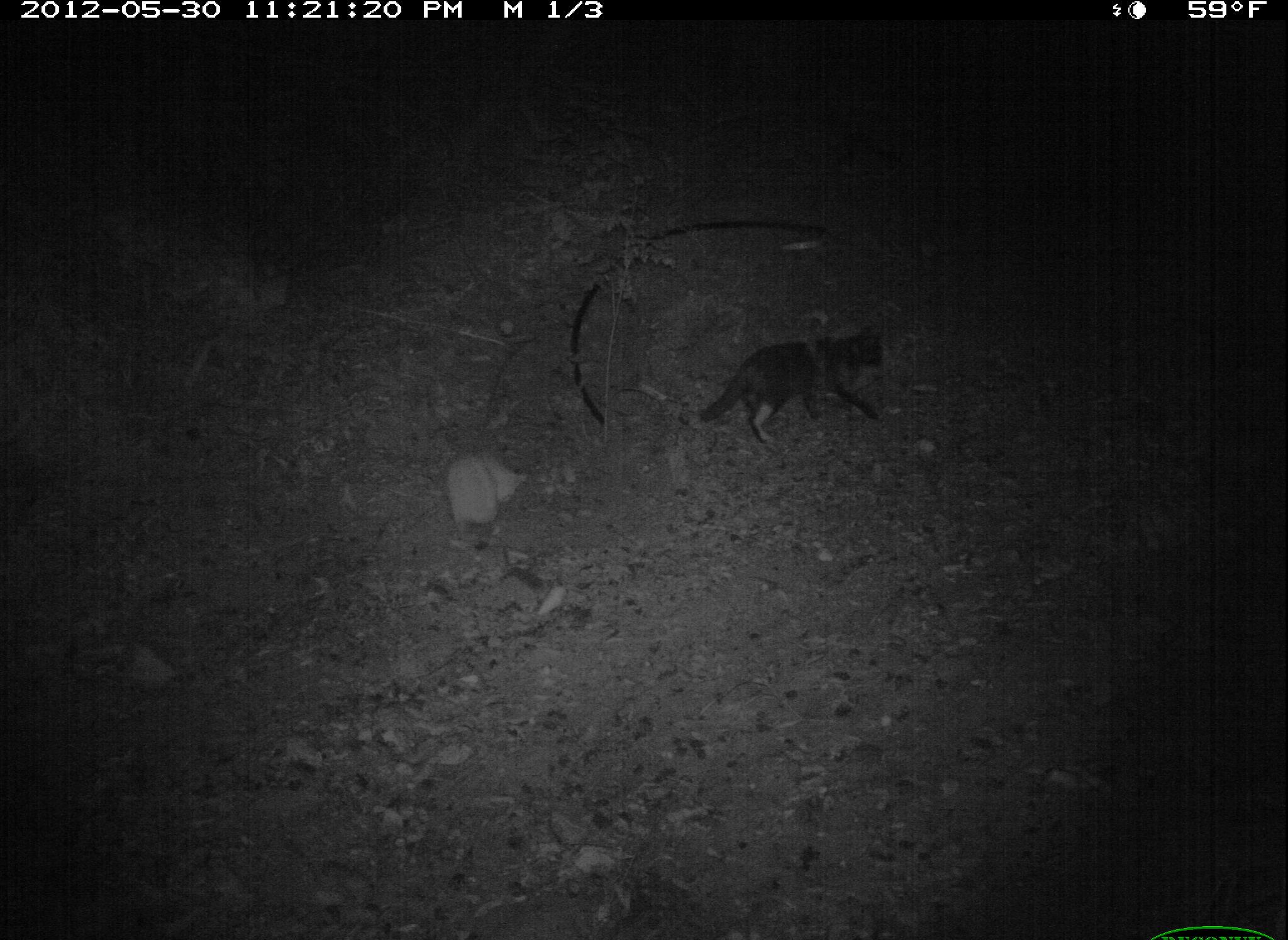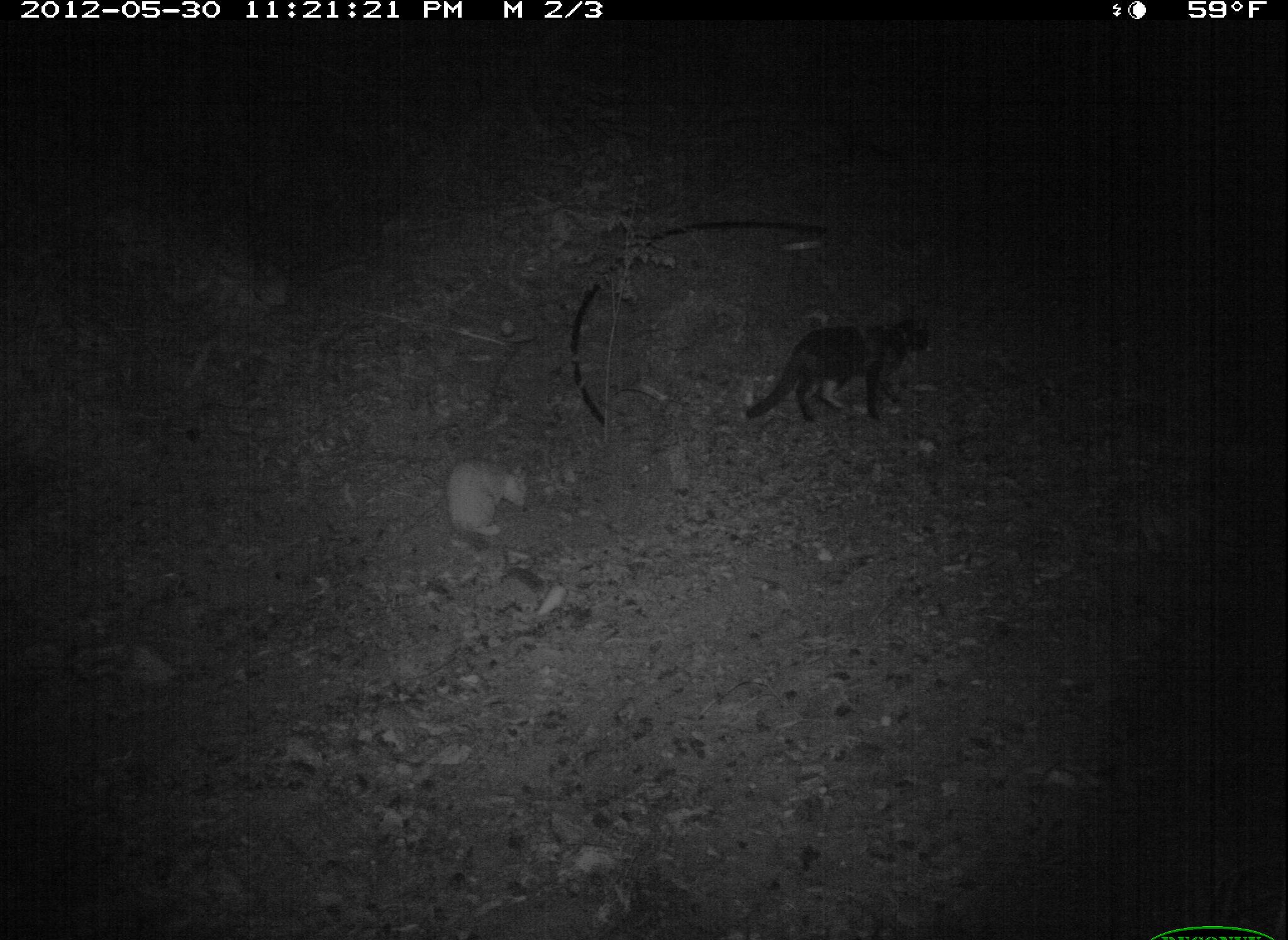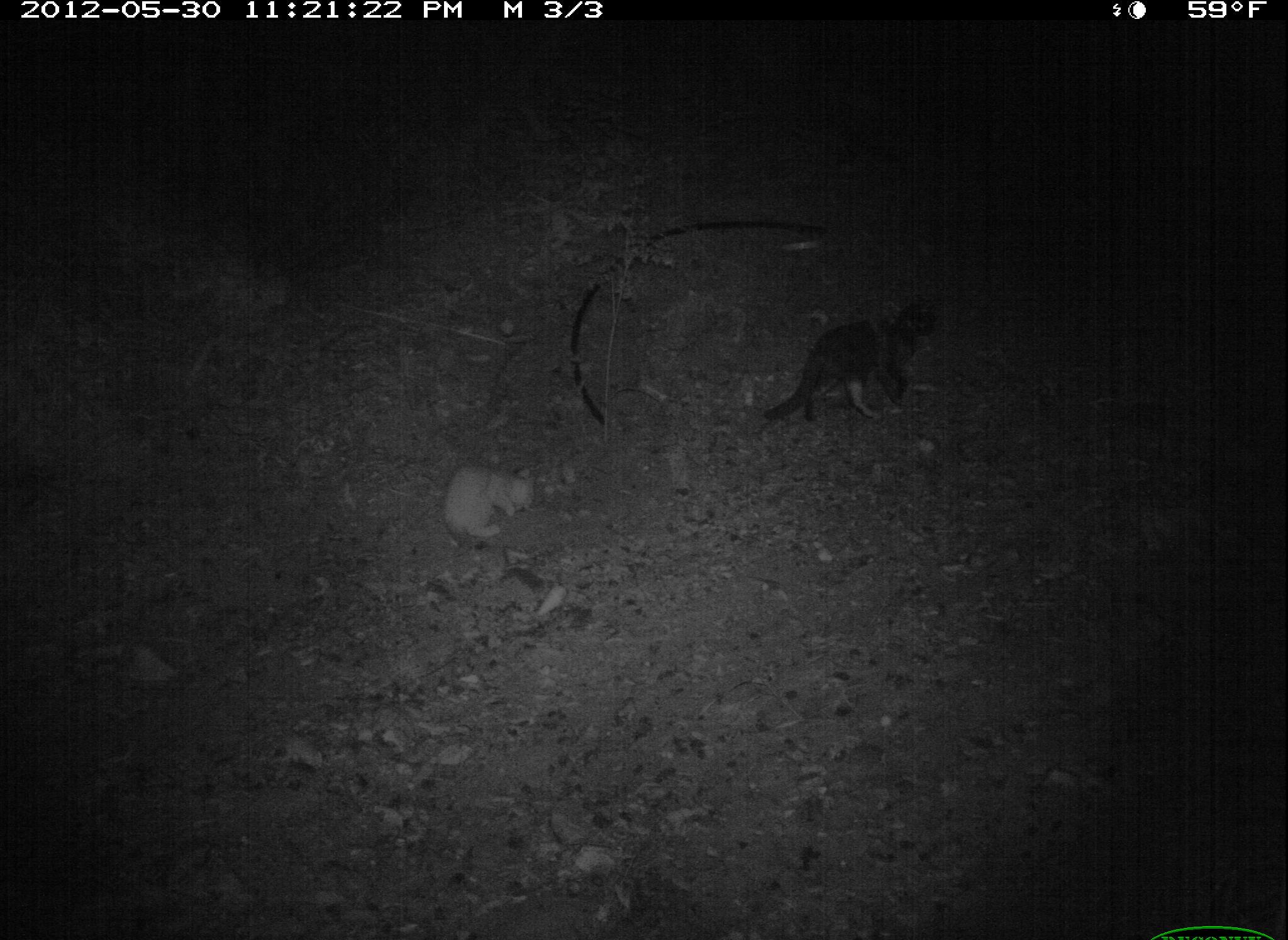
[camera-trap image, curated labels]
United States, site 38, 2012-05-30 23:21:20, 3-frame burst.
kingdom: Animalia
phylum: Chordata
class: Mammalia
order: Carnivora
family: Felidae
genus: Felis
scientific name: Felis catus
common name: cat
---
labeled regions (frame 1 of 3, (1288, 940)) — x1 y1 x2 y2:
cat: 687 314 900 459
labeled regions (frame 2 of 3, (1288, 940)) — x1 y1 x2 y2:
cat: 736 303 960 437; 415 432 554 543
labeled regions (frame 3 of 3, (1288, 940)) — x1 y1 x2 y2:
cat: 749 277 963 433; 419 435 547 556